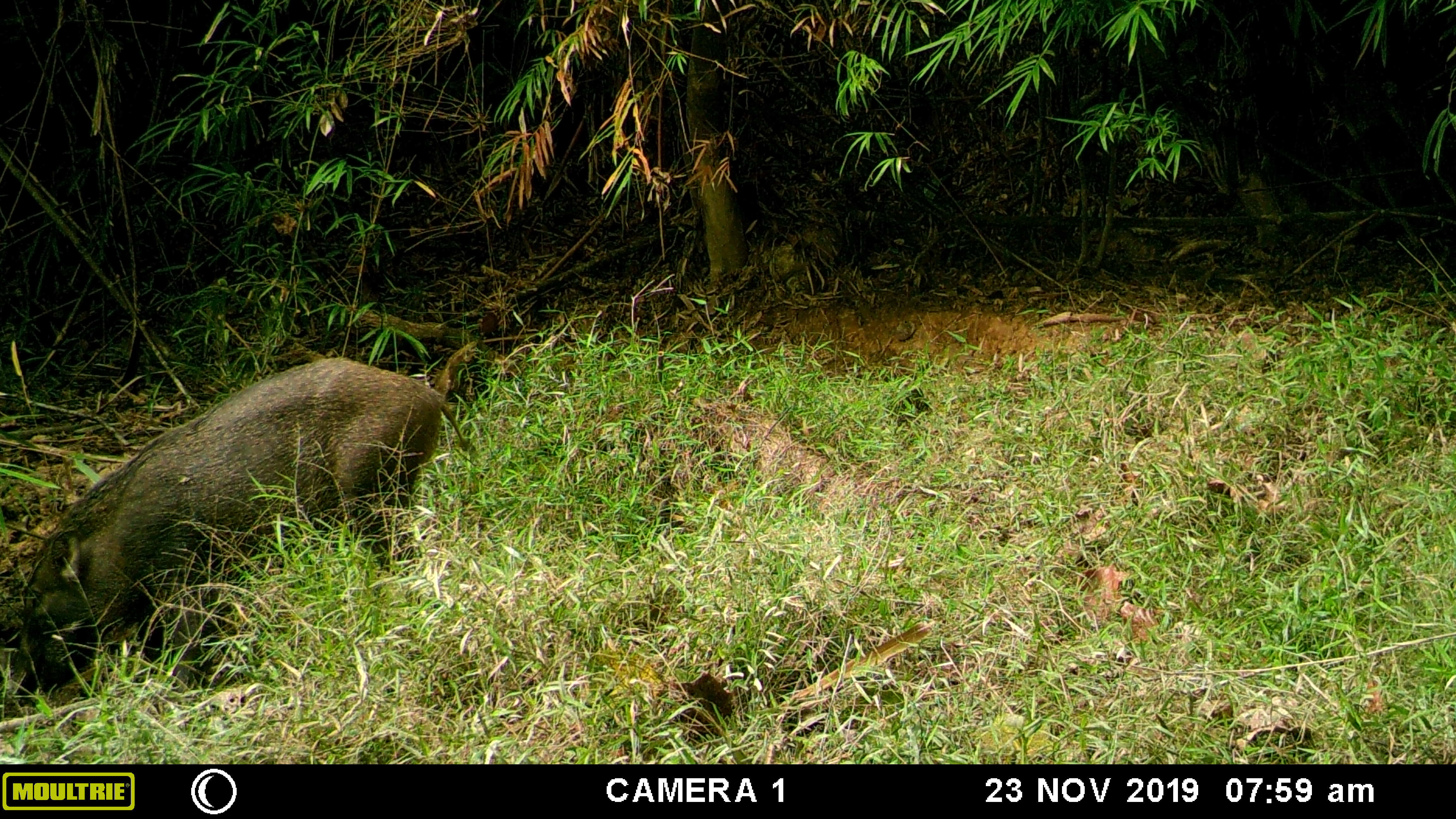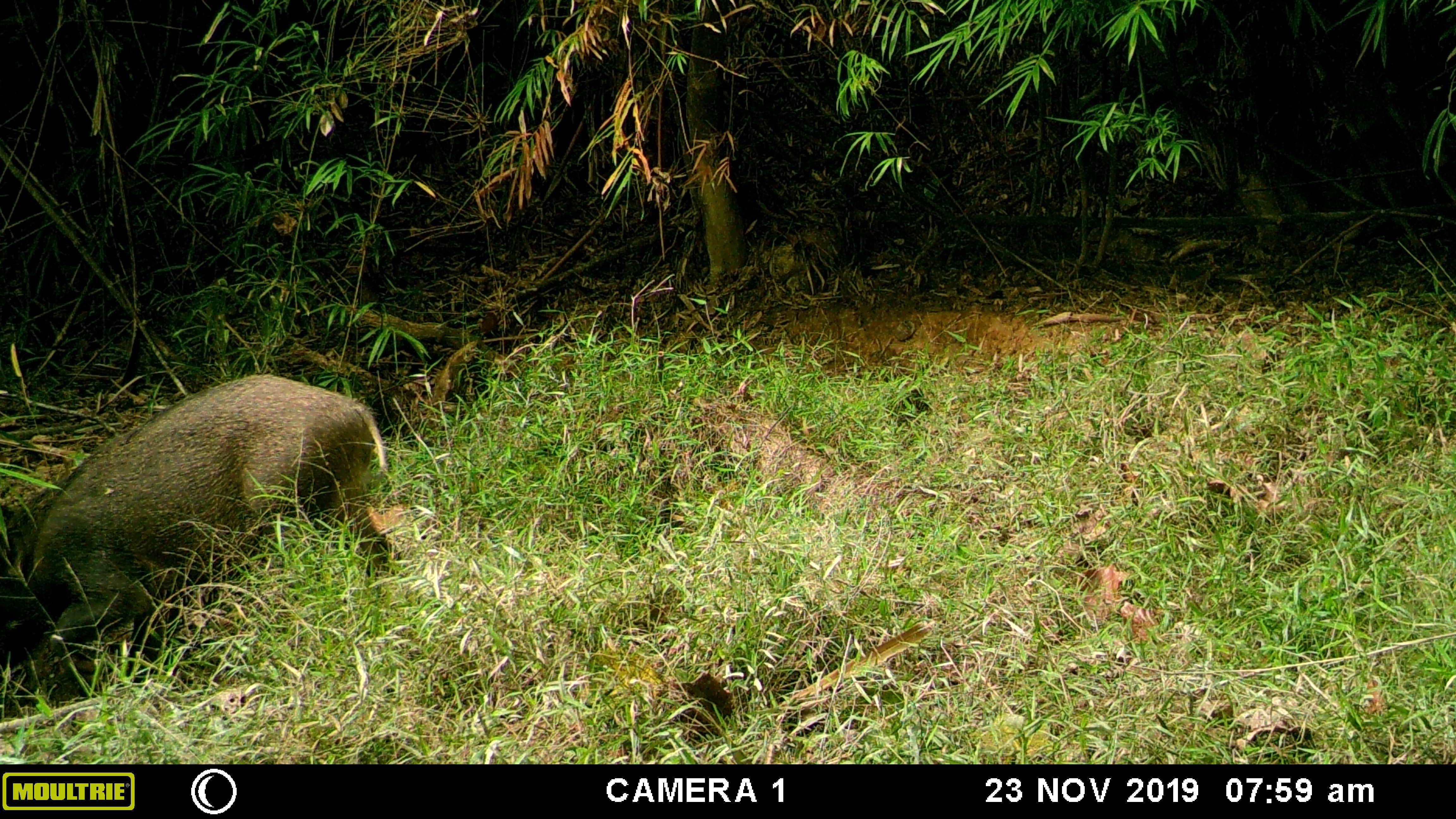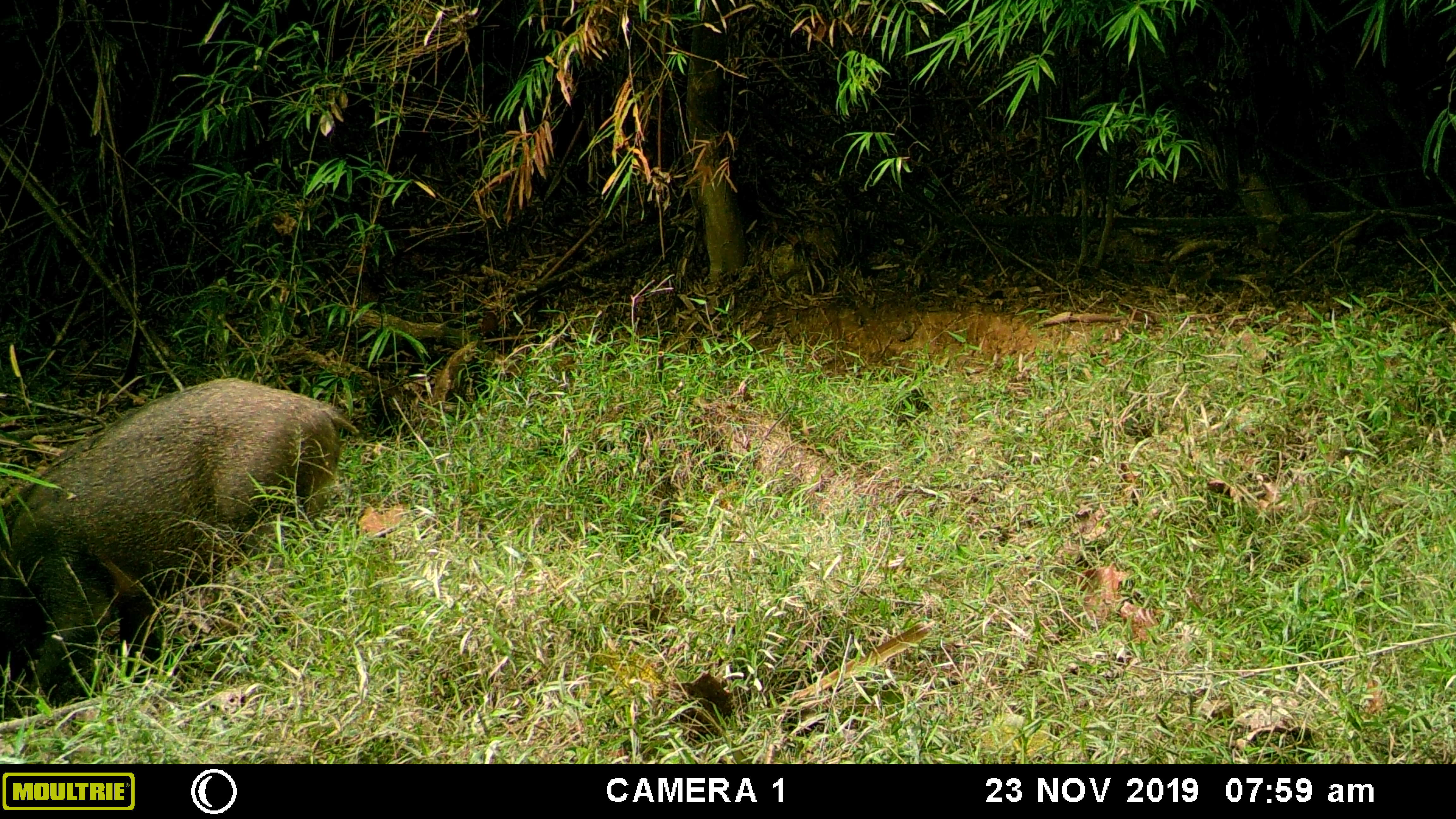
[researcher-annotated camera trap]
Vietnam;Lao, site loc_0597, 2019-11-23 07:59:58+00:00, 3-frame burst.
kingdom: Animalia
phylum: Chordata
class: Mammalia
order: Artiodactyla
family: Suidae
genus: Sus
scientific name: Sus scrofa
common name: eurasian wild pig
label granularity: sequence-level